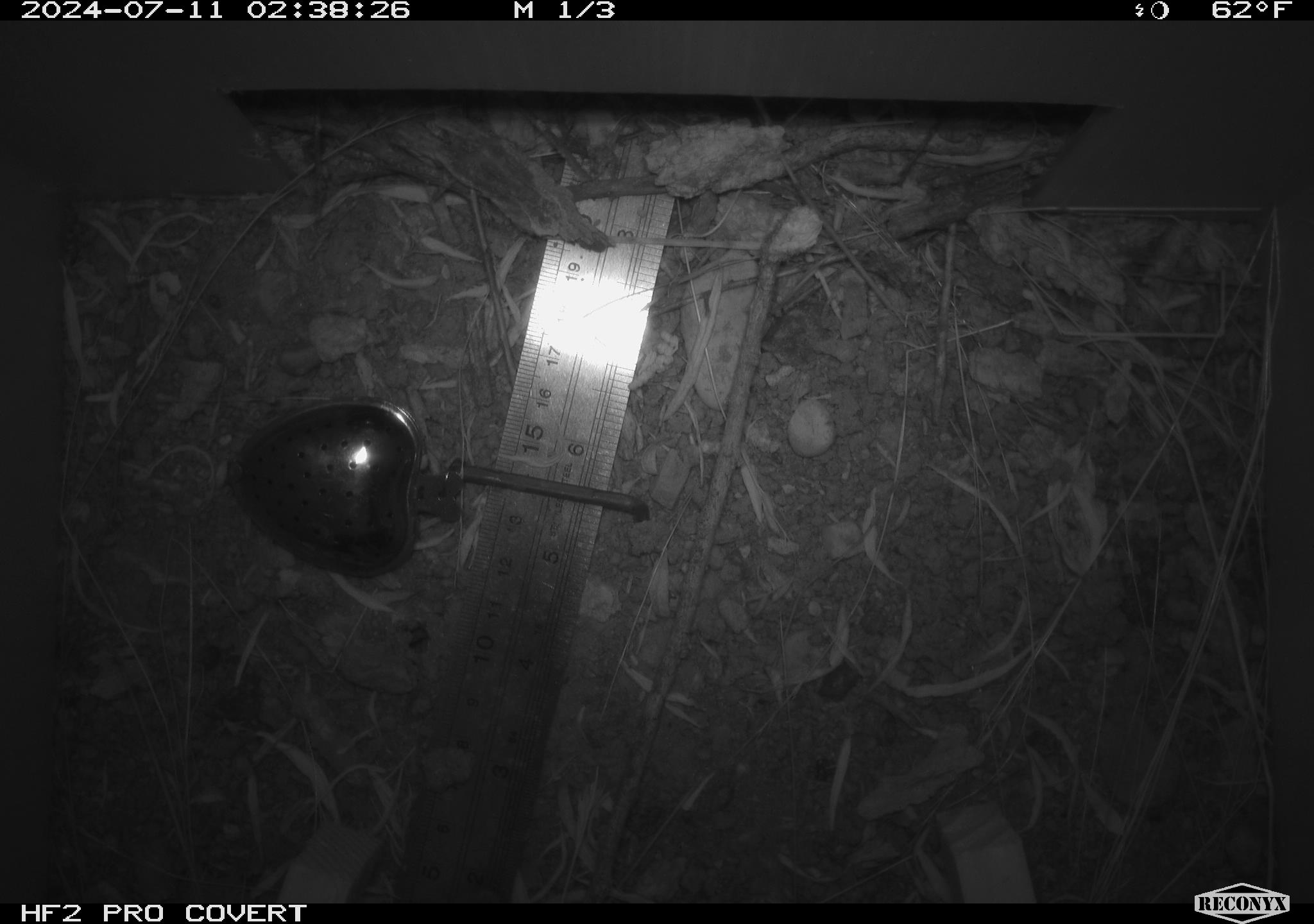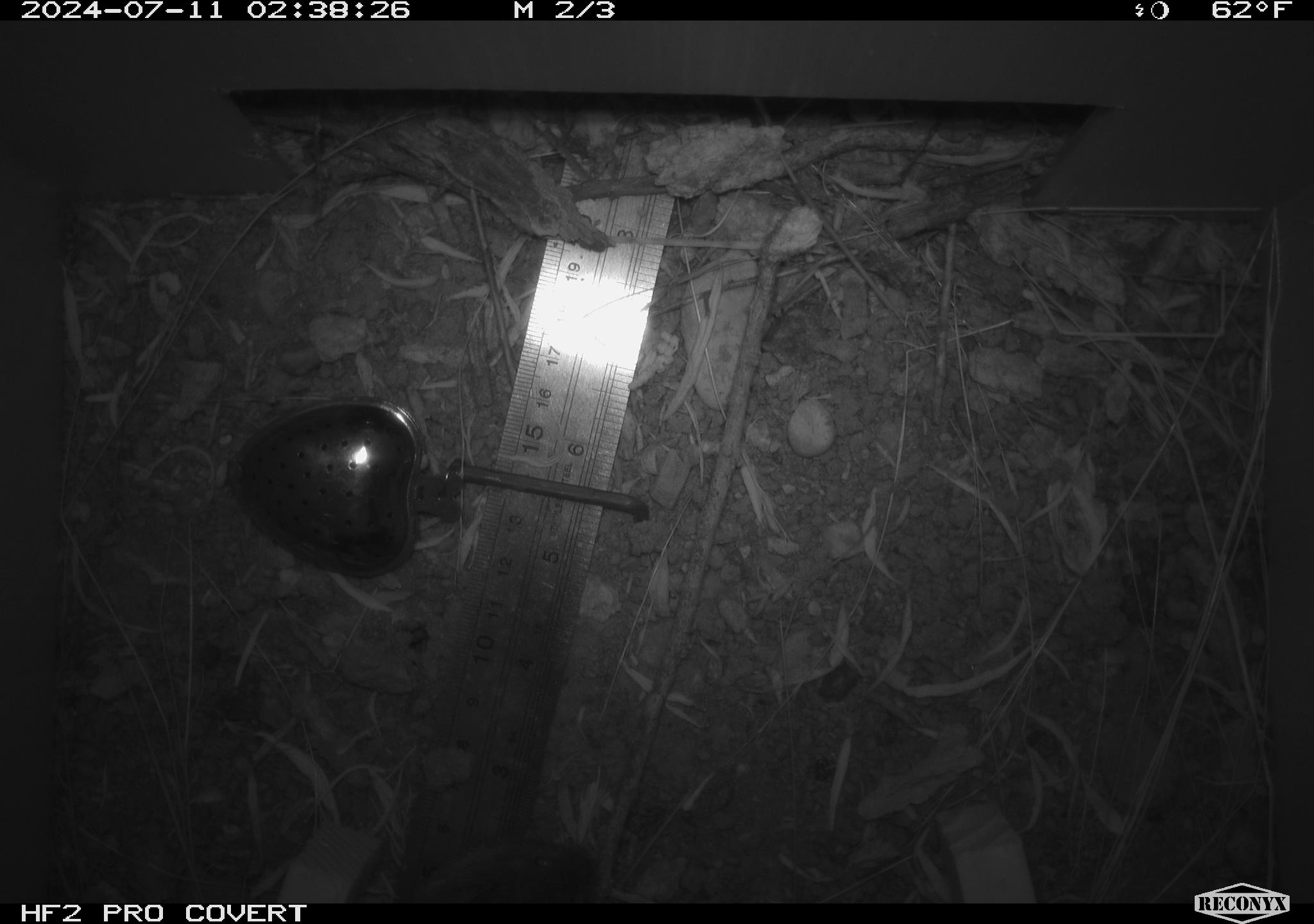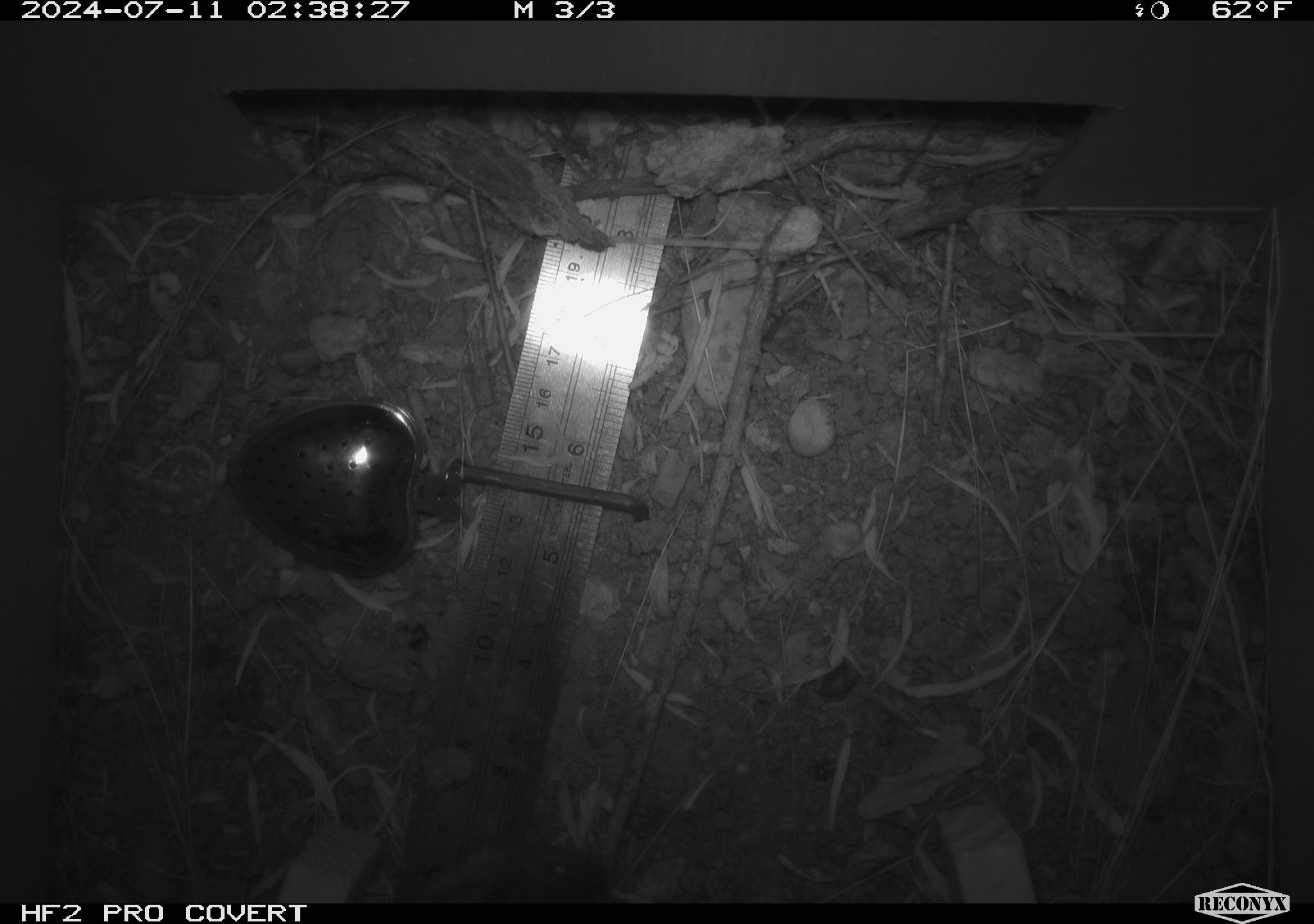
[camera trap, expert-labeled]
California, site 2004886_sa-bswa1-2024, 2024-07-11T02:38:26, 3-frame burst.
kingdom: Animalia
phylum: Chordata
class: Mammalia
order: Rodentia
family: Cricetidae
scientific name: Arvicolinae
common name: voles, lemmings, and muskrats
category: arvicolinae subfamily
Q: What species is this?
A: Arvicolinae subfamily (voles, lemmings, and muskrats) (Arvicolinae).